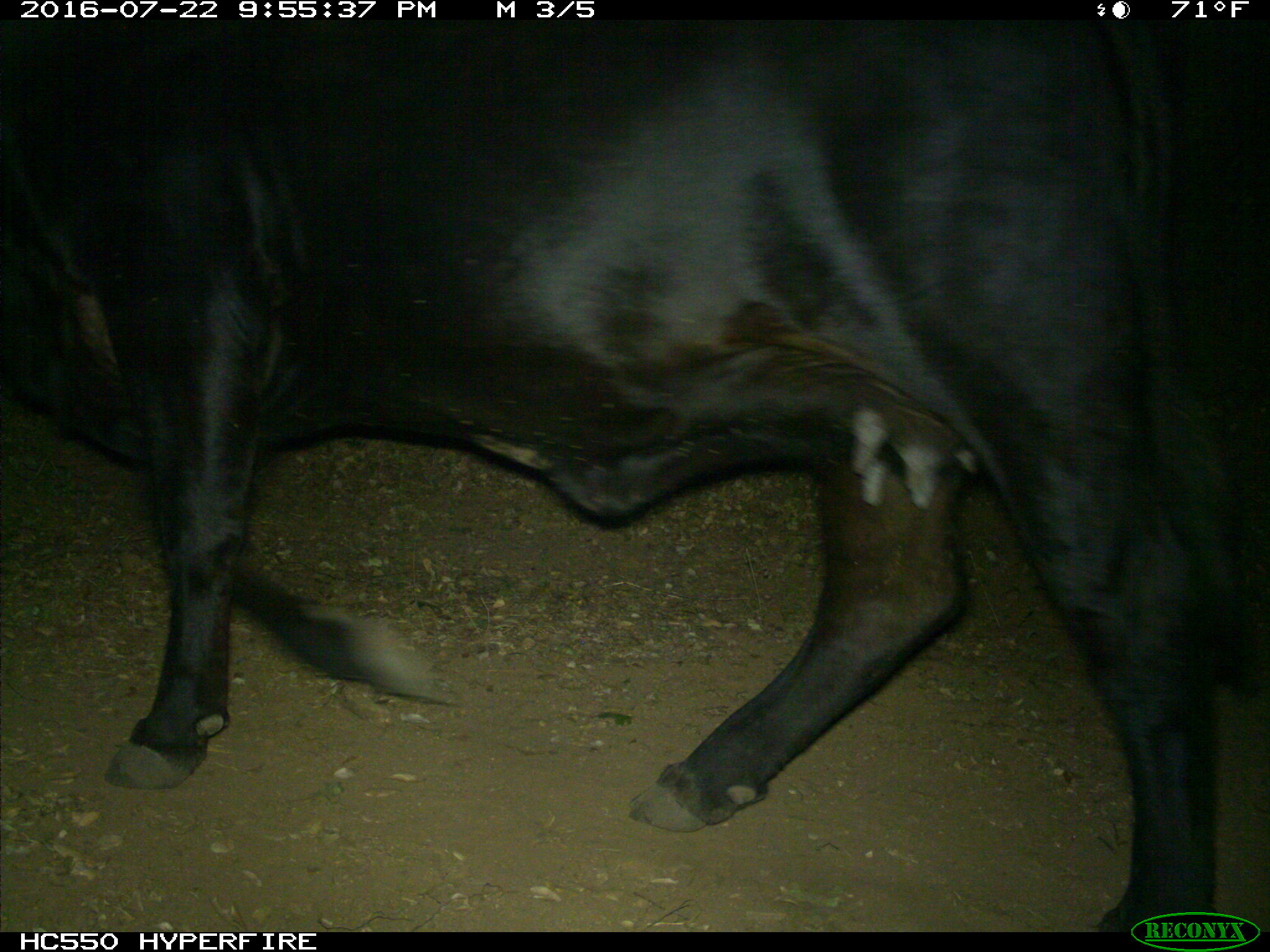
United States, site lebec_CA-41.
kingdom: Animalia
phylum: Chordata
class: Mammalia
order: Artiodactyla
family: Bovidae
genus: Bos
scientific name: Bos taurus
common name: domestic cow